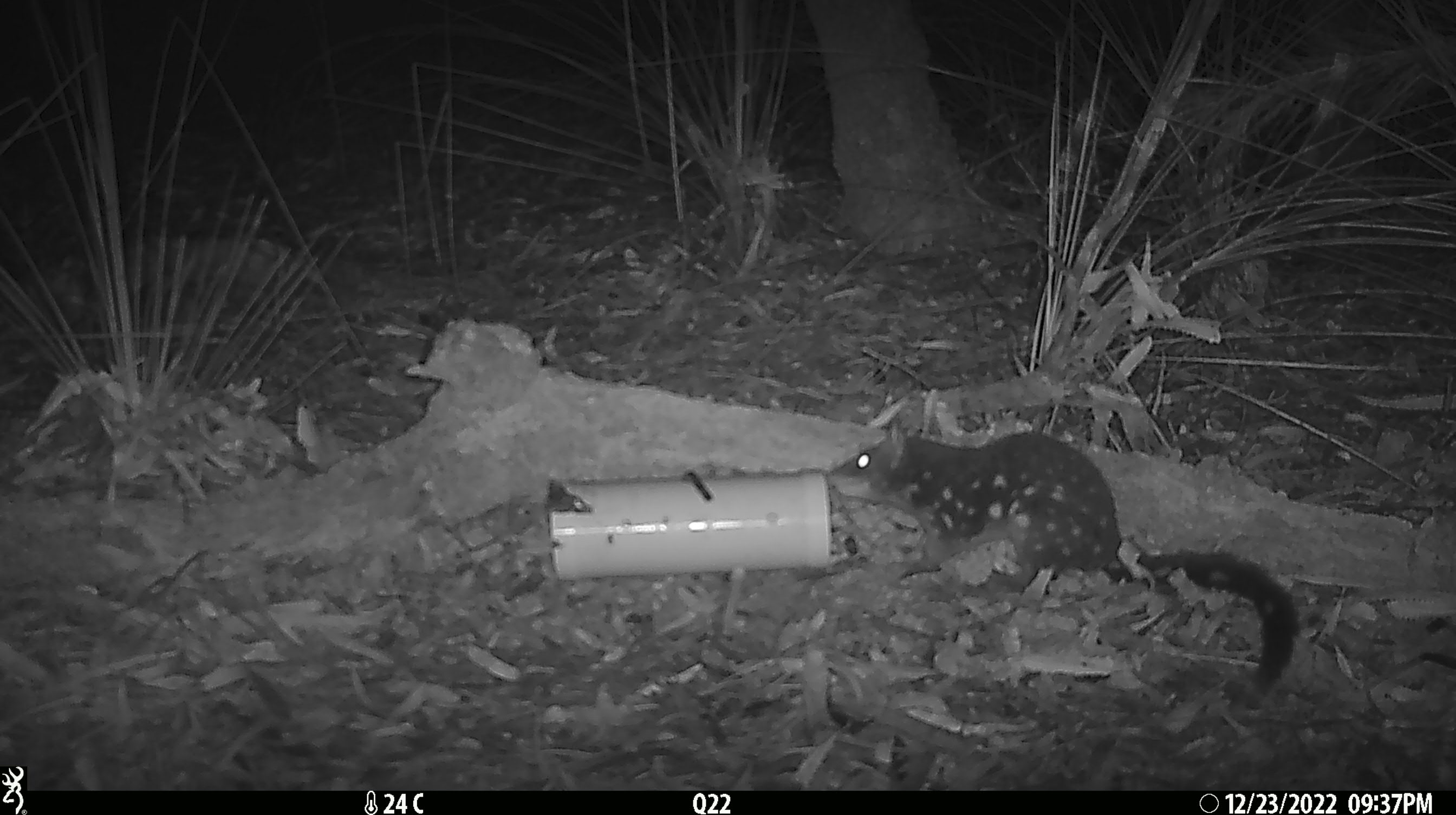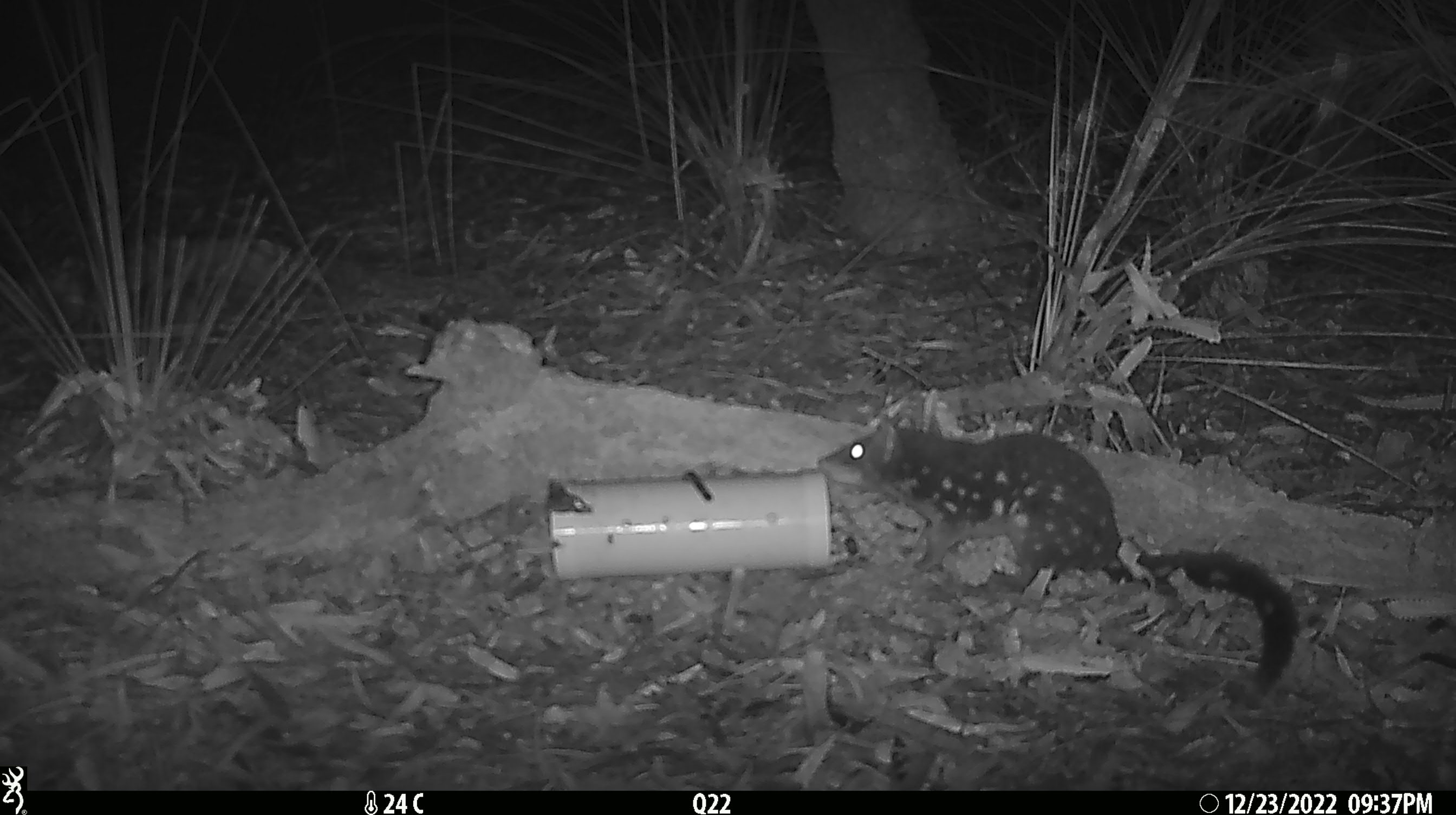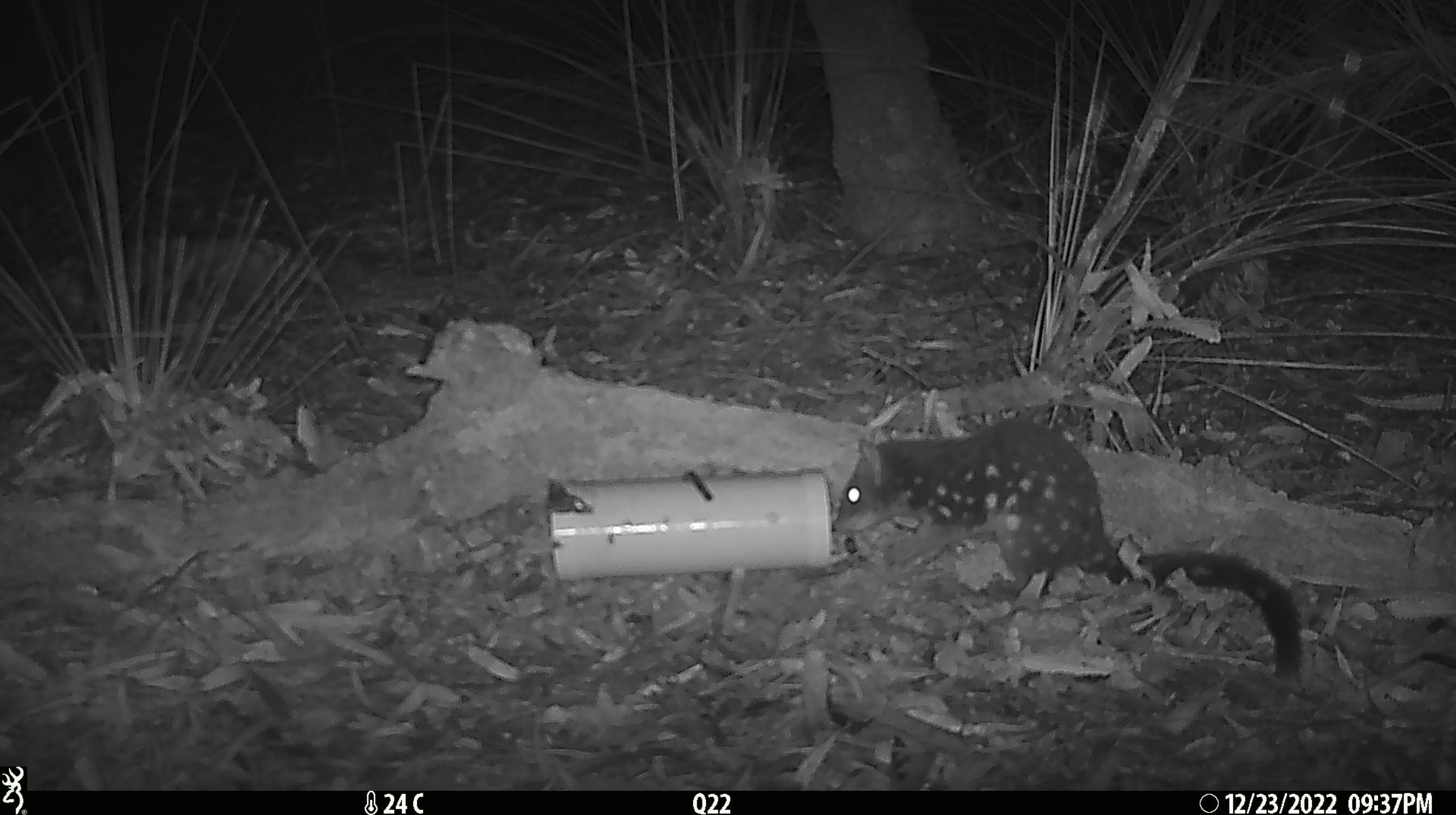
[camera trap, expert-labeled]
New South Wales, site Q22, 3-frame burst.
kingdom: Animalia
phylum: Chordata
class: Mammalia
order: Dasyuromorphia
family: Dasyuridae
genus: Dasyurus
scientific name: Dasyurus maculatus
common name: spotted-tailed quoll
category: quoll